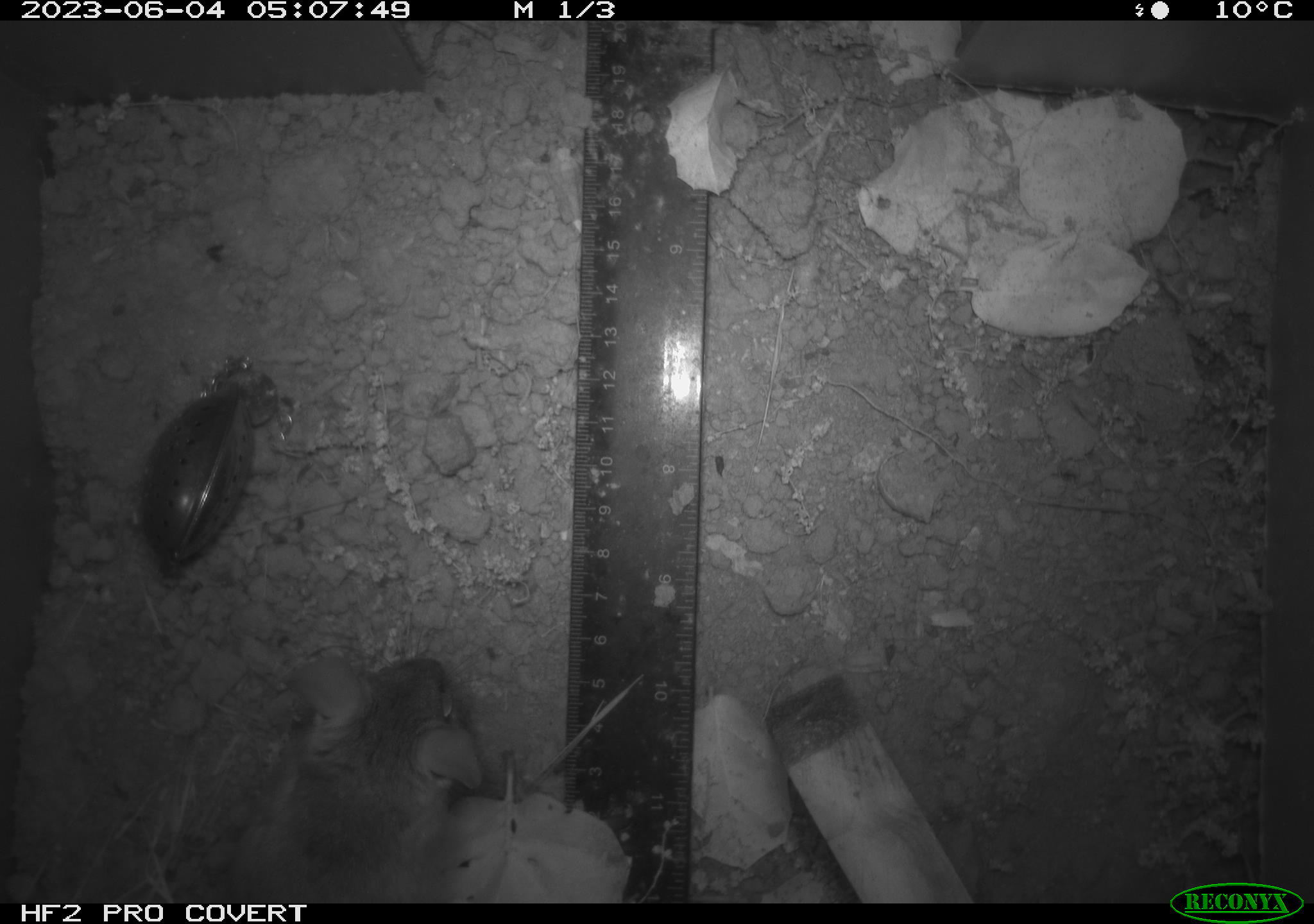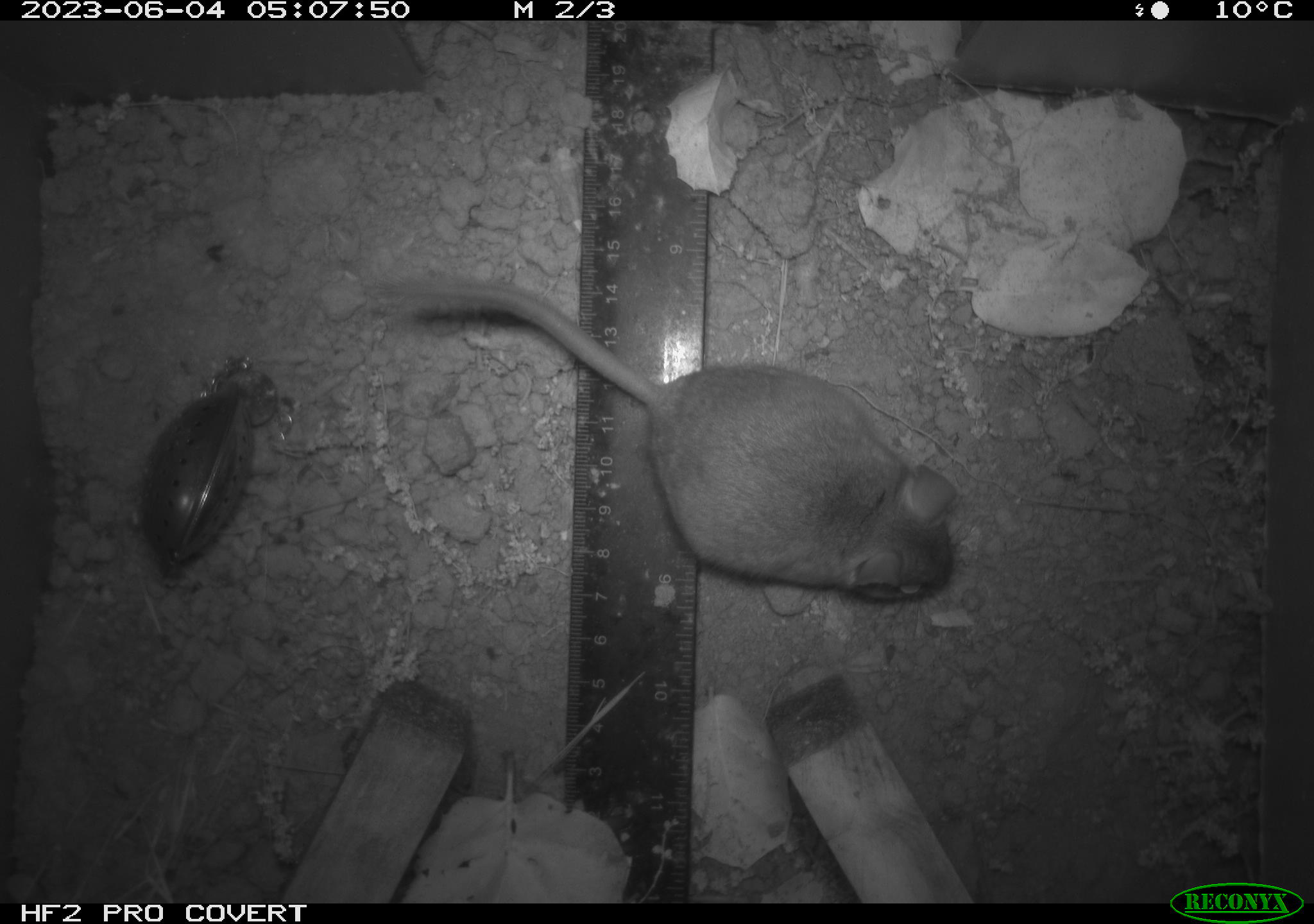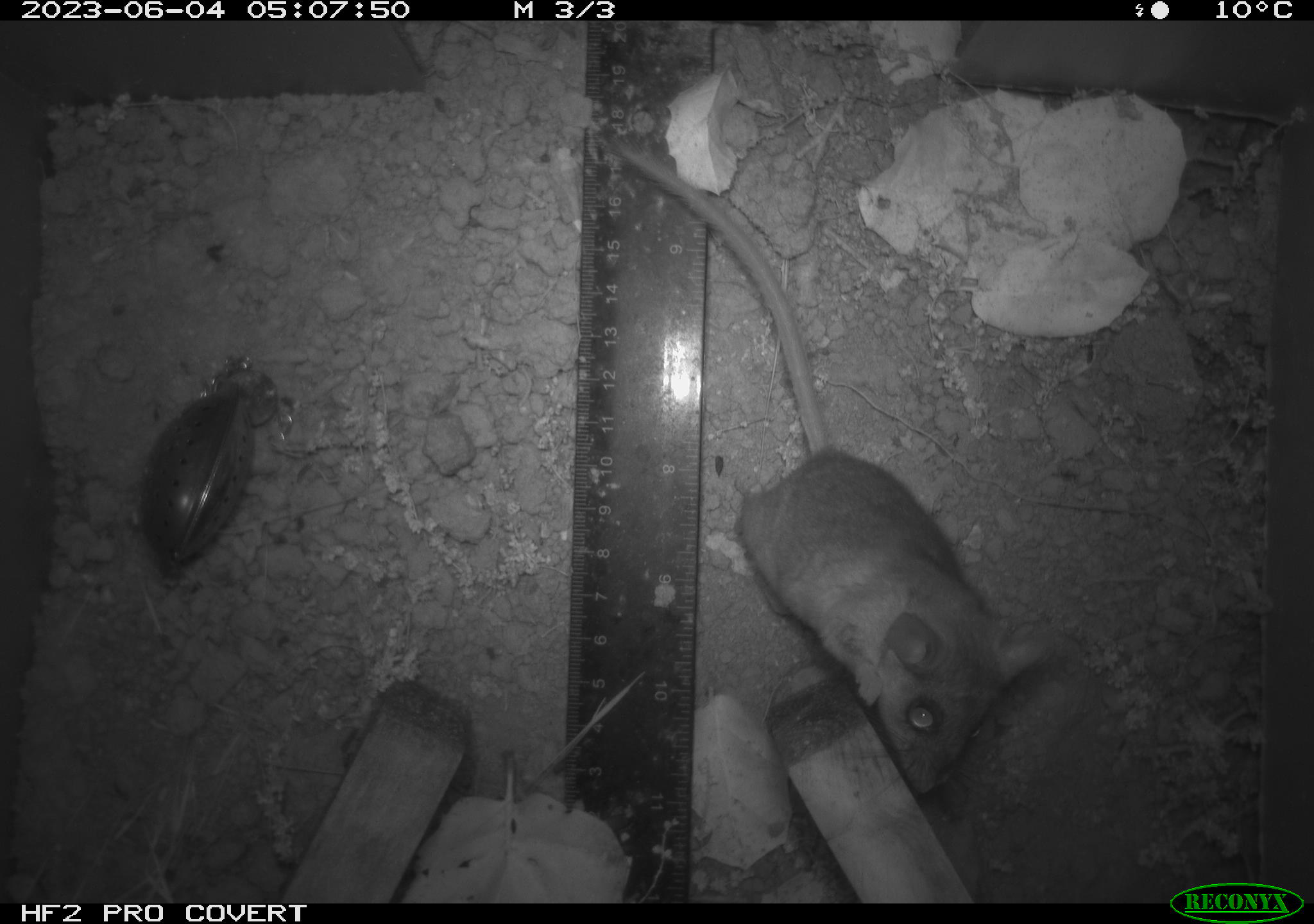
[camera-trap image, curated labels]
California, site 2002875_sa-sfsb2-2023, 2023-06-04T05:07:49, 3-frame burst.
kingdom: Animalia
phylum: Chordata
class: Mammalia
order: Rodentia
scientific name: Rodentia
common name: mouse species